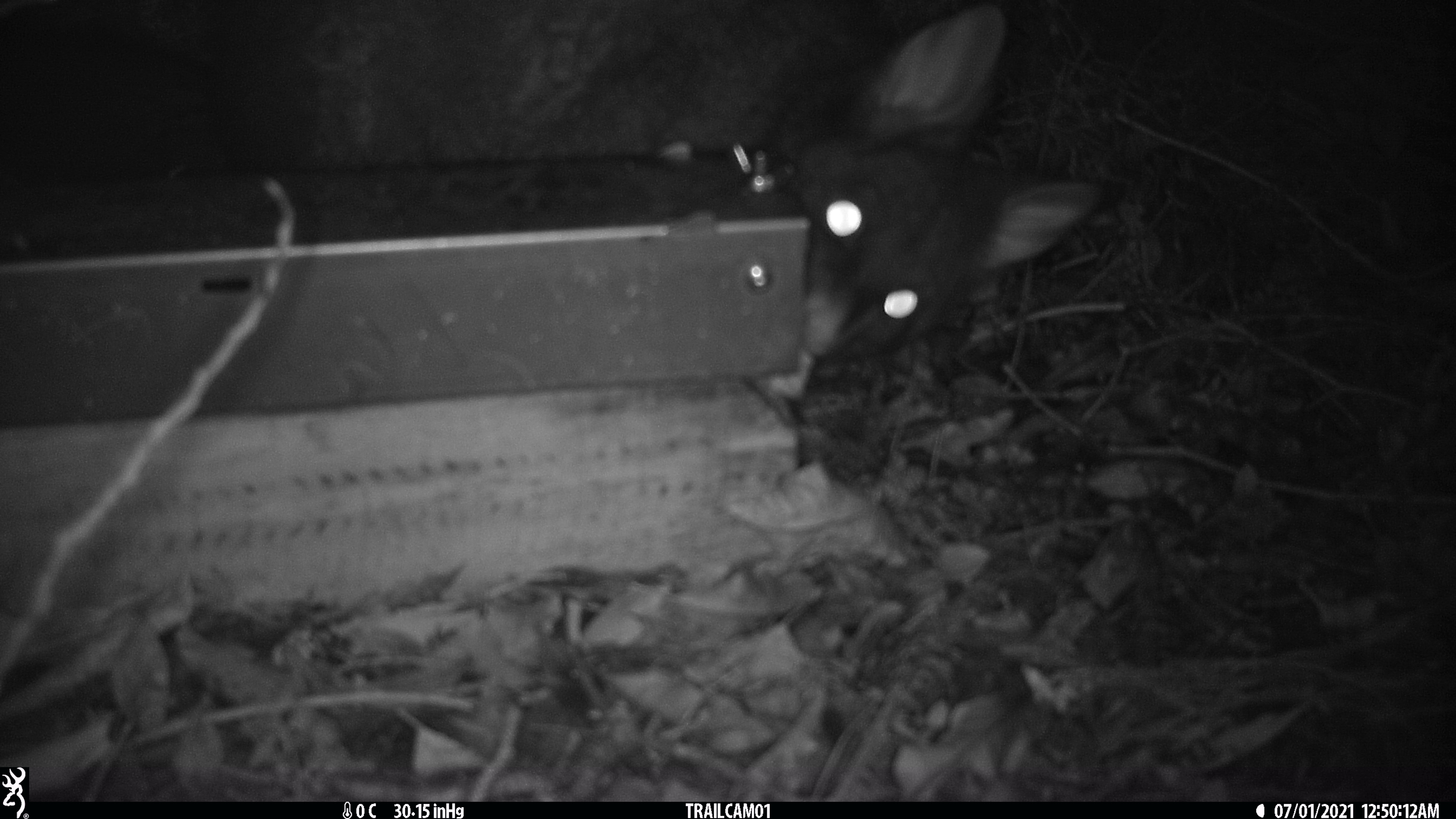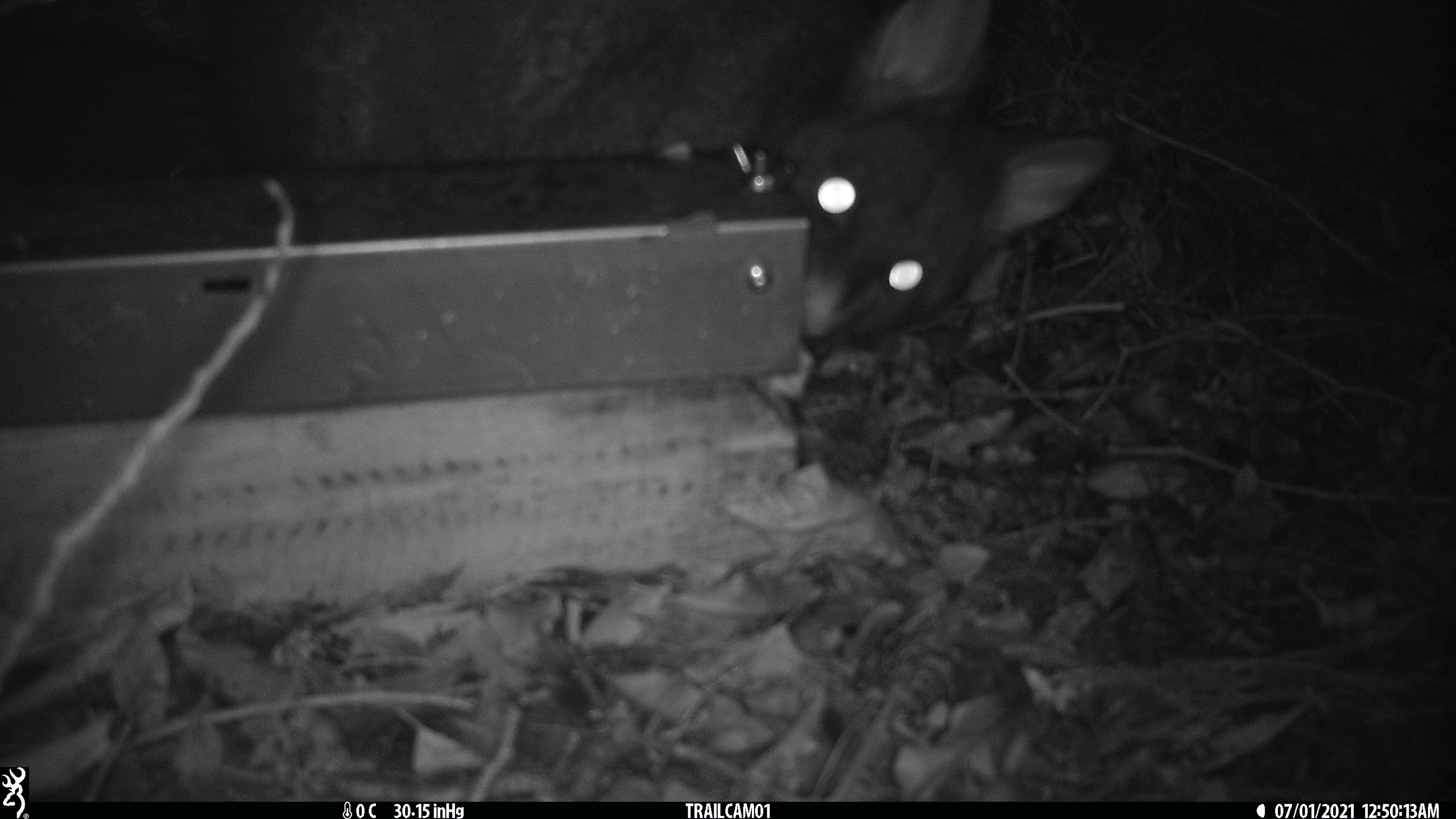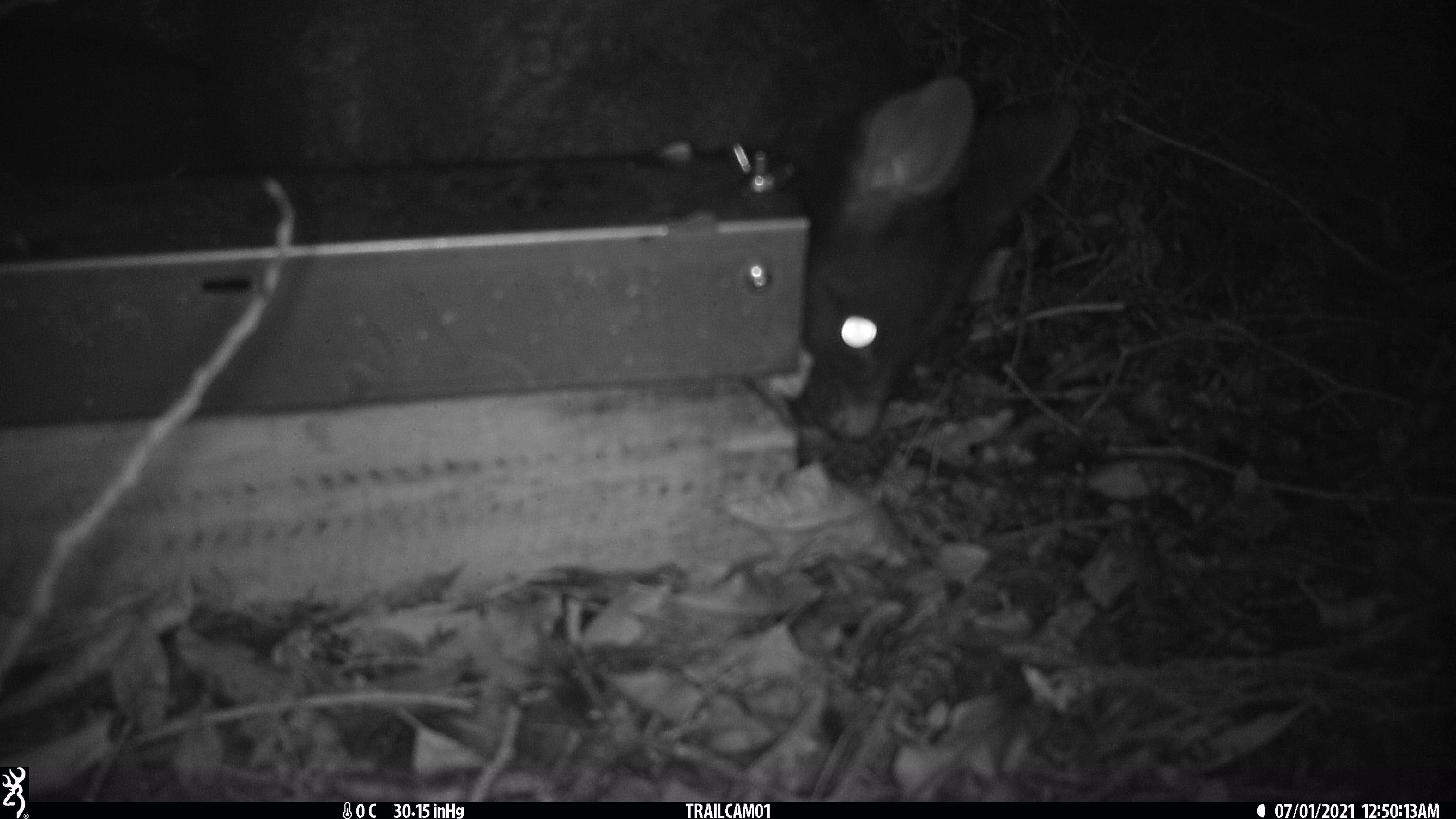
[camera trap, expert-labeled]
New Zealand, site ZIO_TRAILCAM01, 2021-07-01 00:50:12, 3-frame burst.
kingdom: Animalia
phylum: Chordata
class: Mammalia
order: Diprotodontia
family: Phalangeridae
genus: Trichosurus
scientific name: Trichosurus vulpecula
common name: common brushtail possum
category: possum